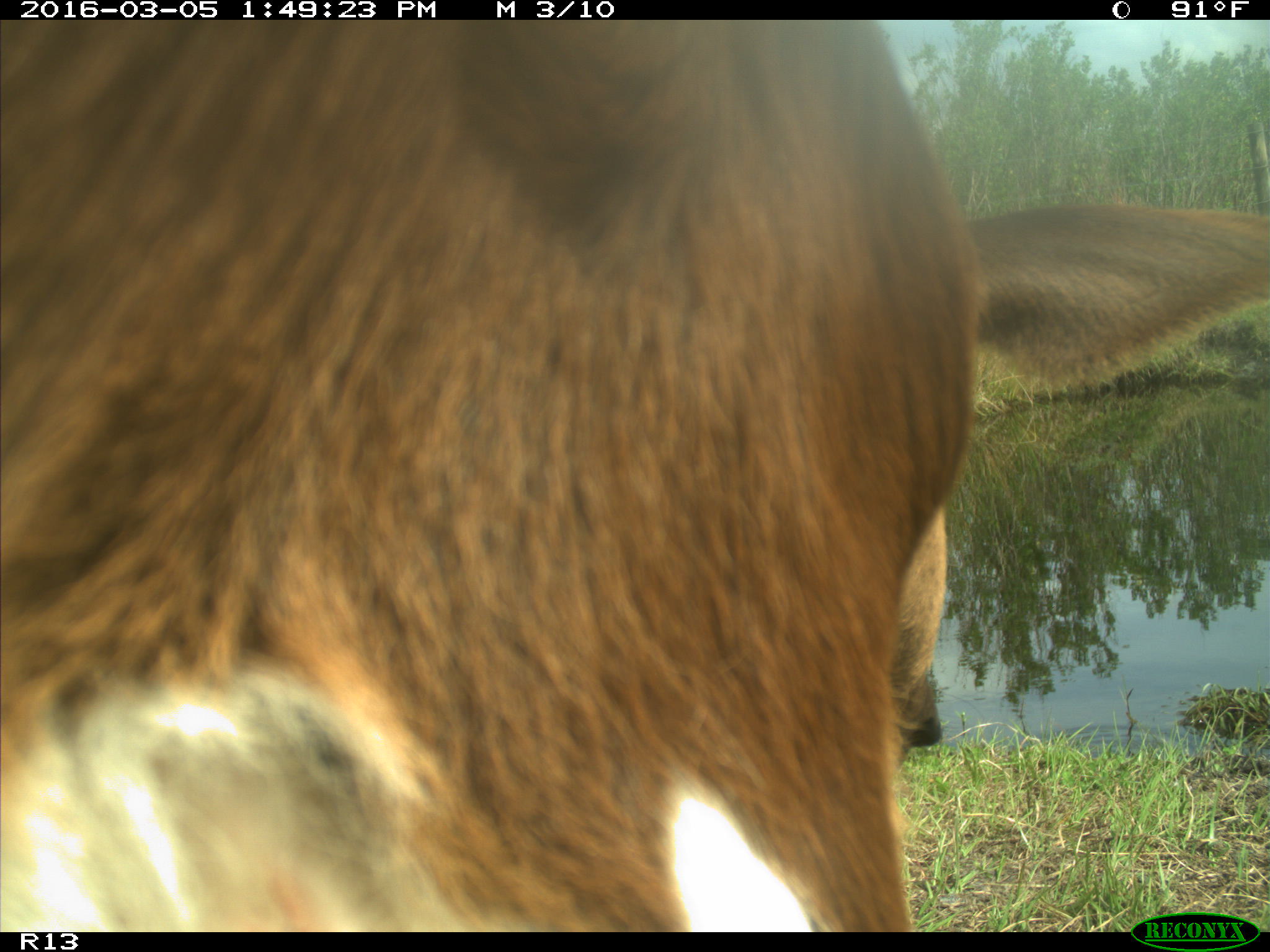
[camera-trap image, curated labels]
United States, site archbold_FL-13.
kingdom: Animalia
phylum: Chordata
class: Mammalia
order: Artiodactyla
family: Bovidae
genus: Bos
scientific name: Bos taurus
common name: domestic cow